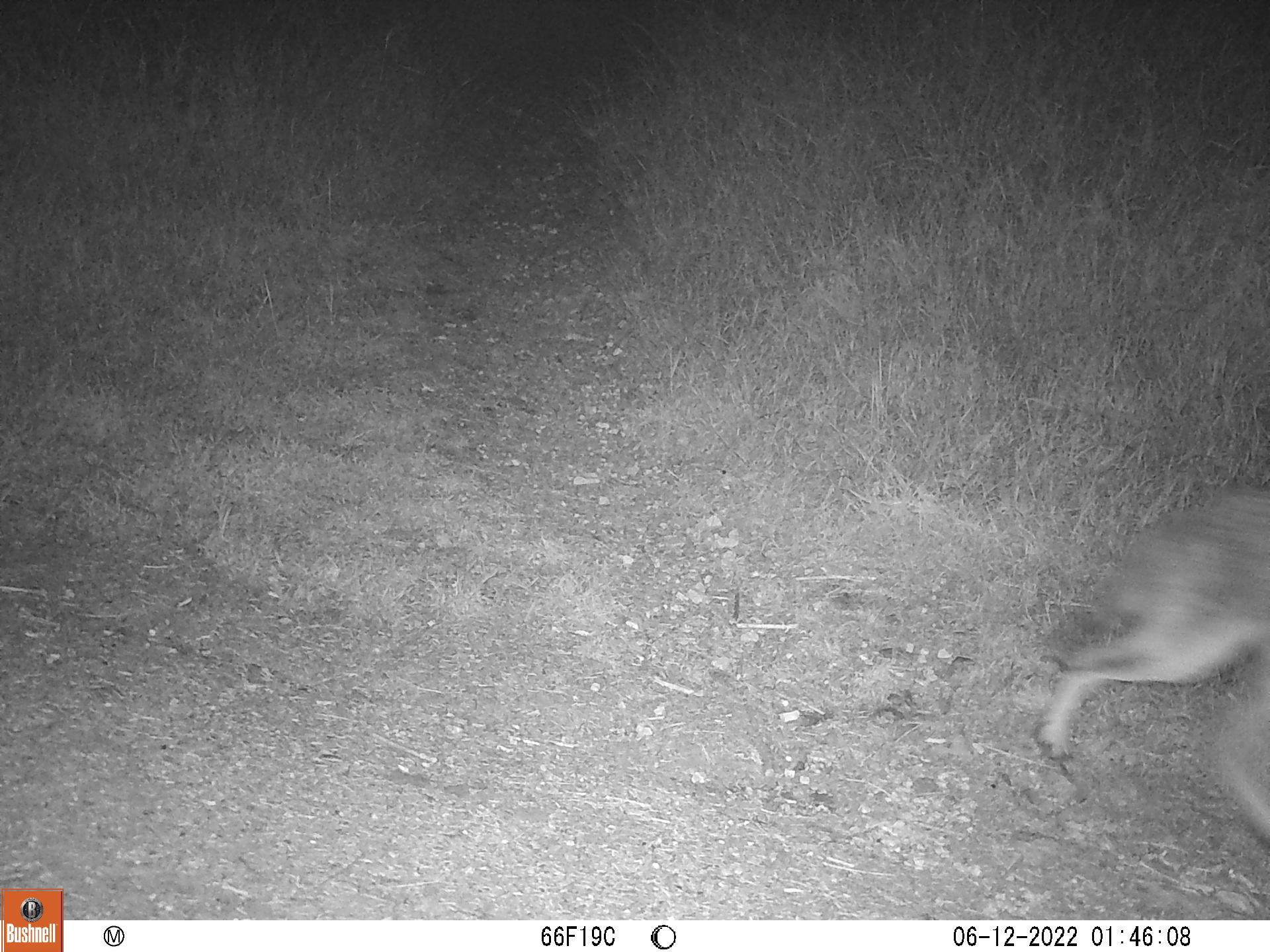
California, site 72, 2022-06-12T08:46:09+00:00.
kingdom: Animalia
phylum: Chordata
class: Mammalia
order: Carnivora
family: Canidae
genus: Canis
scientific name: Canis latrans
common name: coyote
Coyote (Canis latrans).